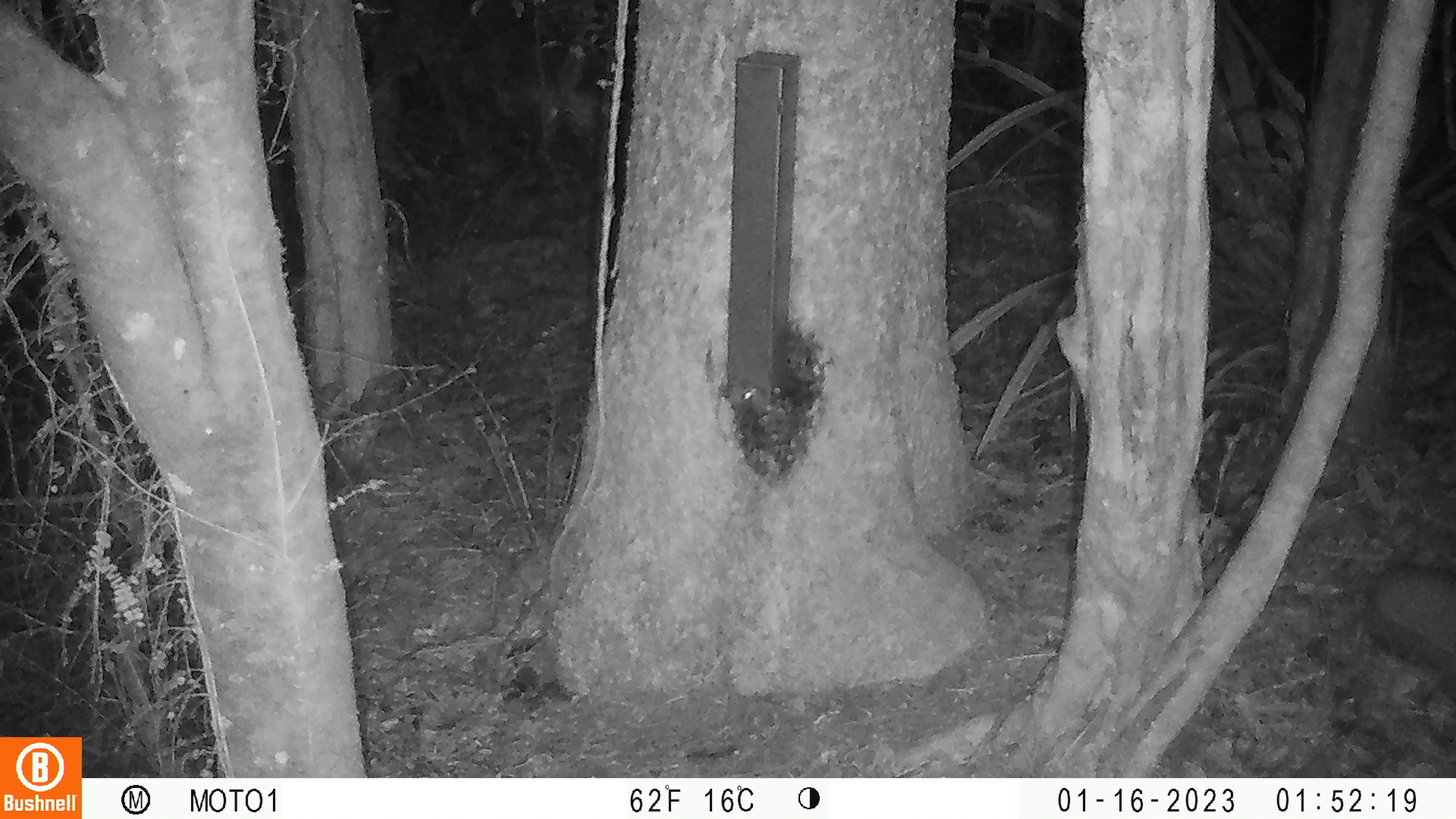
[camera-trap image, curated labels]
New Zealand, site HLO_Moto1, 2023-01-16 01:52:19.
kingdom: Animalia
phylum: Chordata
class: Mammalia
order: Eulipotyphla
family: Erinaceidae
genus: Erinaceus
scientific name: Erinaceus europaeus europaeus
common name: european hedgehog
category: hedgehog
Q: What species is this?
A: Hedgehog (european hedgehog) (Erinaceus europaeus europaeus).